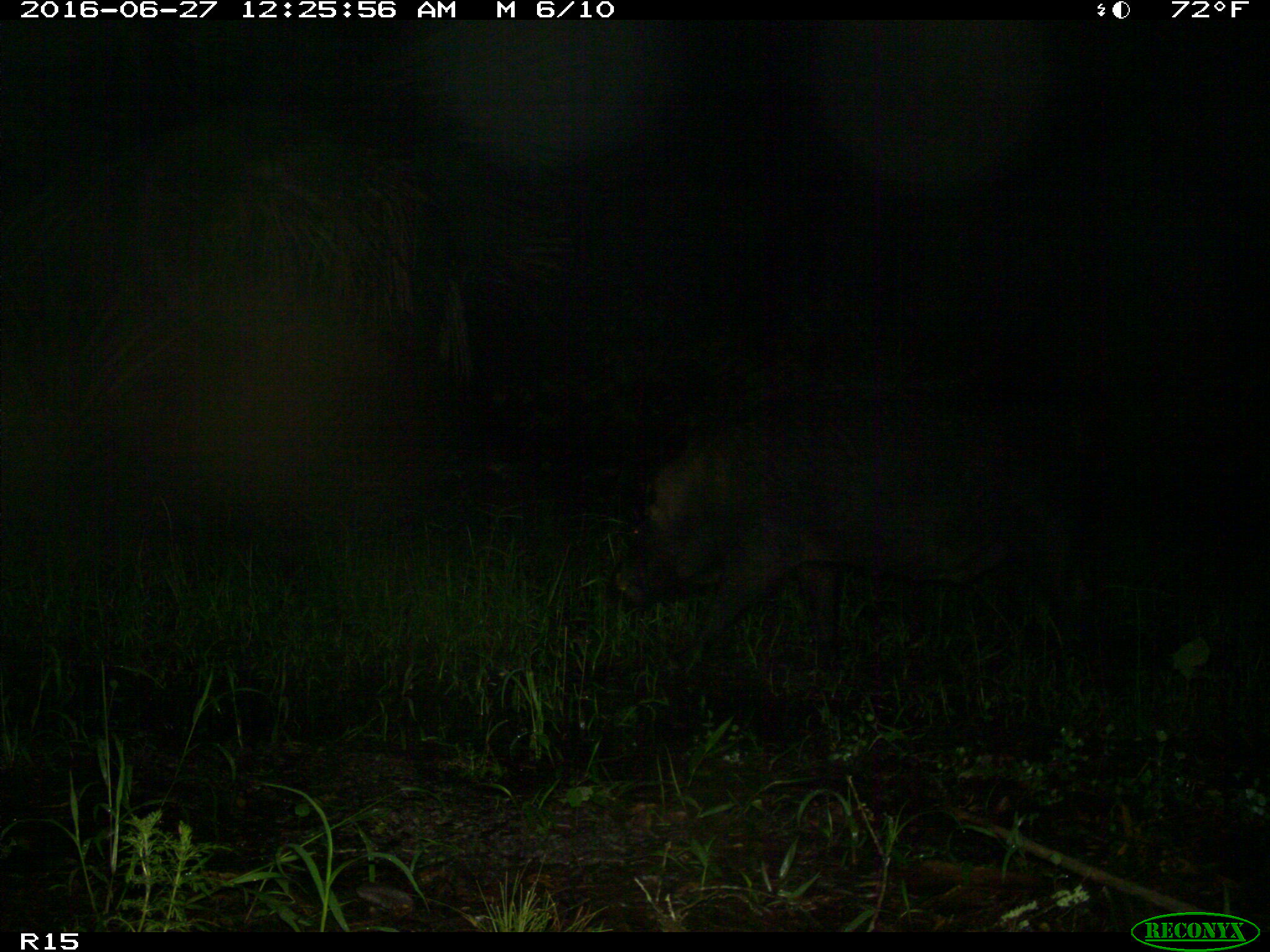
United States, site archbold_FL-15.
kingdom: Animalia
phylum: Chordata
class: Mammalia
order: Artiodactyla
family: Suidae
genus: Sus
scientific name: Sus scrofa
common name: wild boar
Sus scrofa (wild boar).